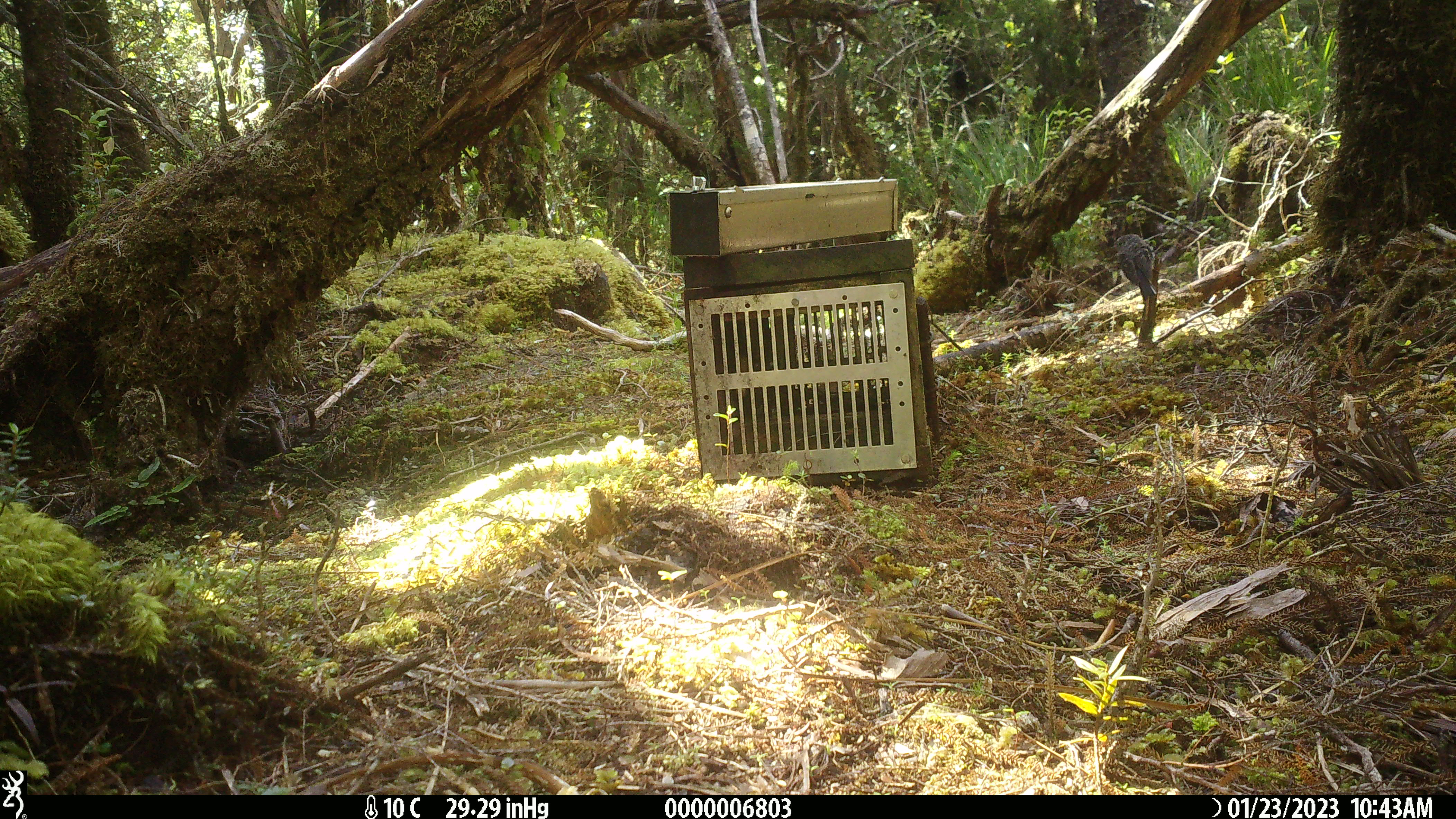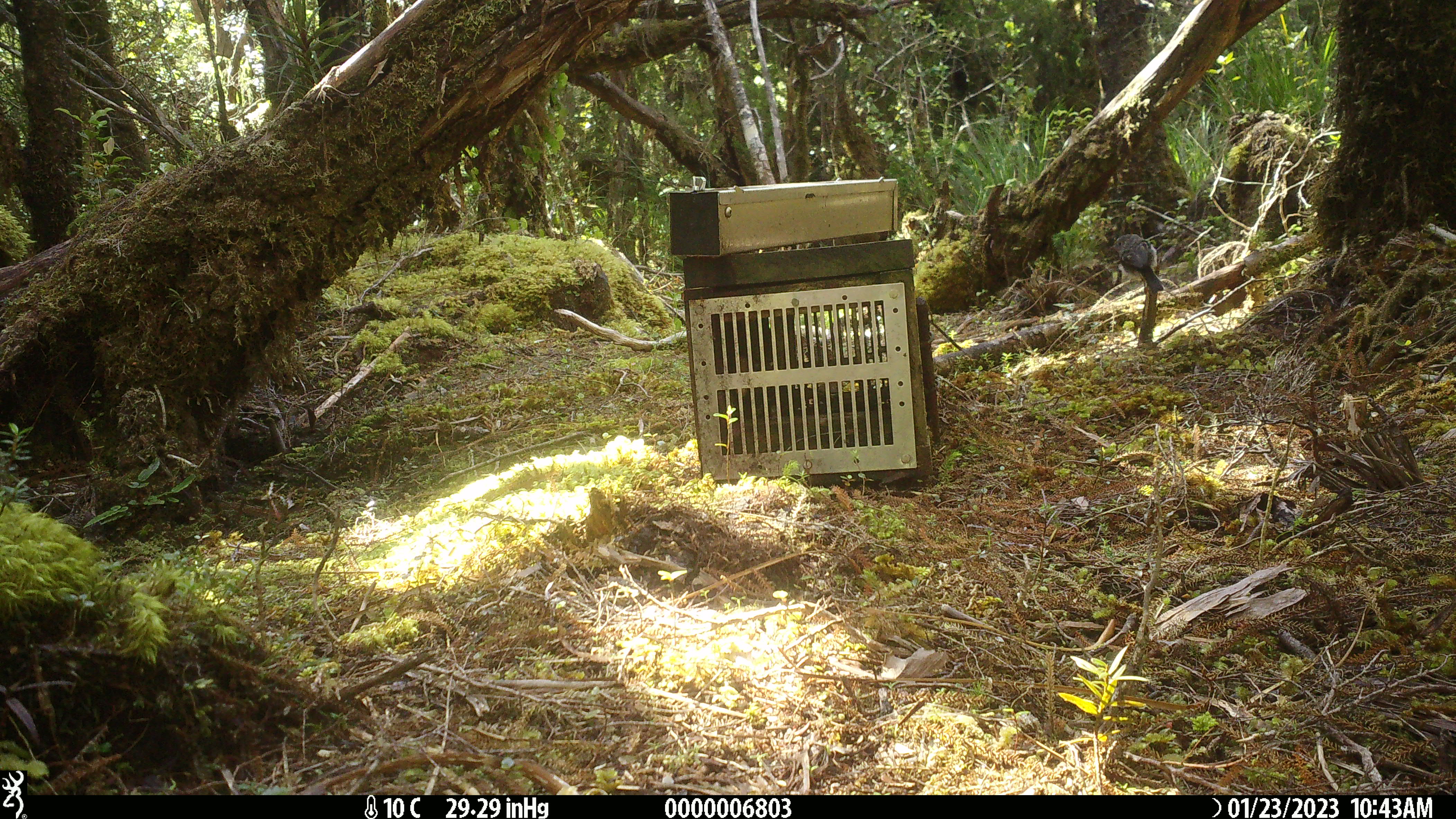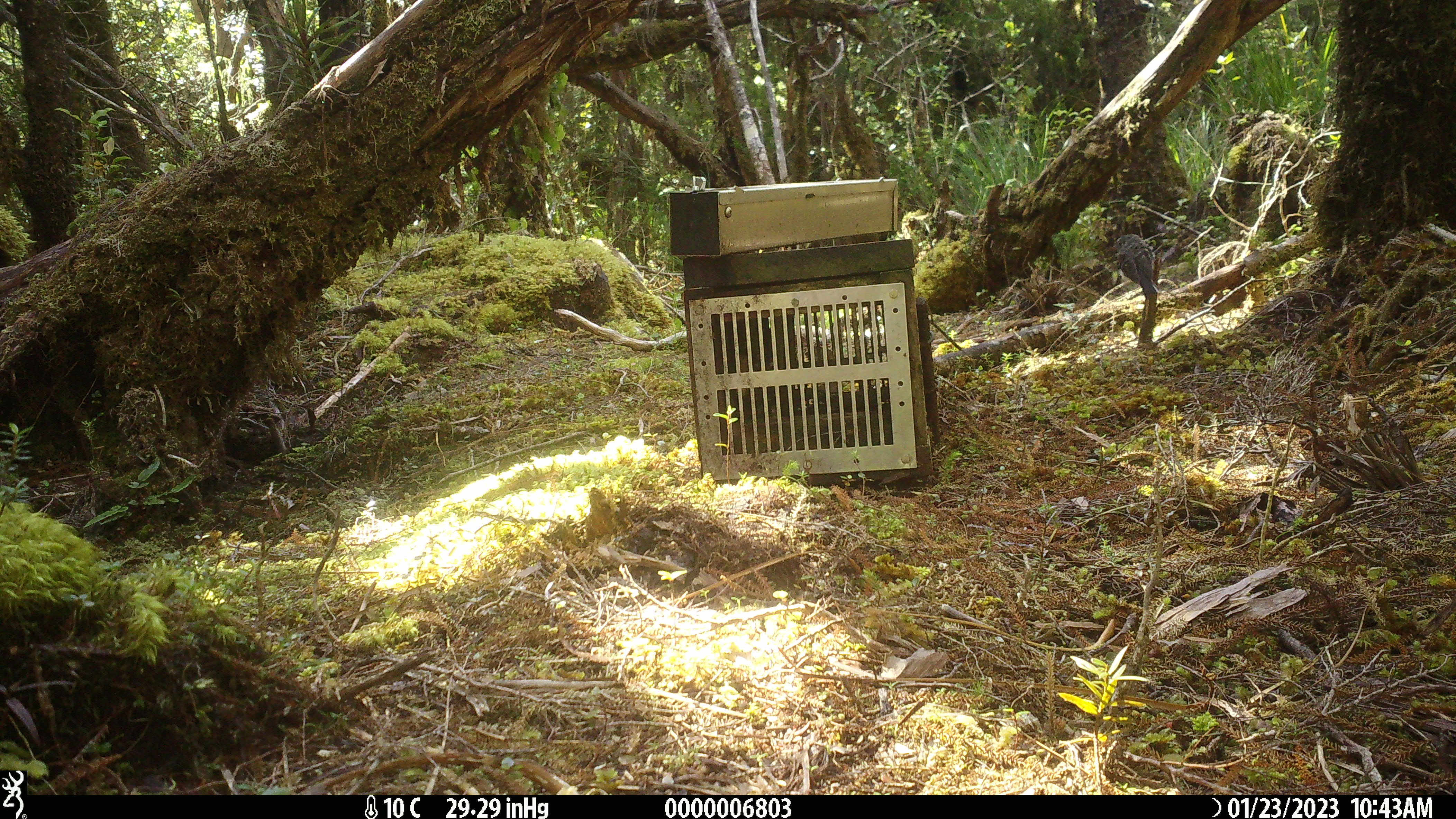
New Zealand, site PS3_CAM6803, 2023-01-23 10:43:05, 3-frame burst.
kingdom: Animalia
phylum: Chordata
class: Aves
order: Passeriformes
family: Petroicidae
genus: Petroica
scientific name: Petroica macrocephala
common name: tomtit